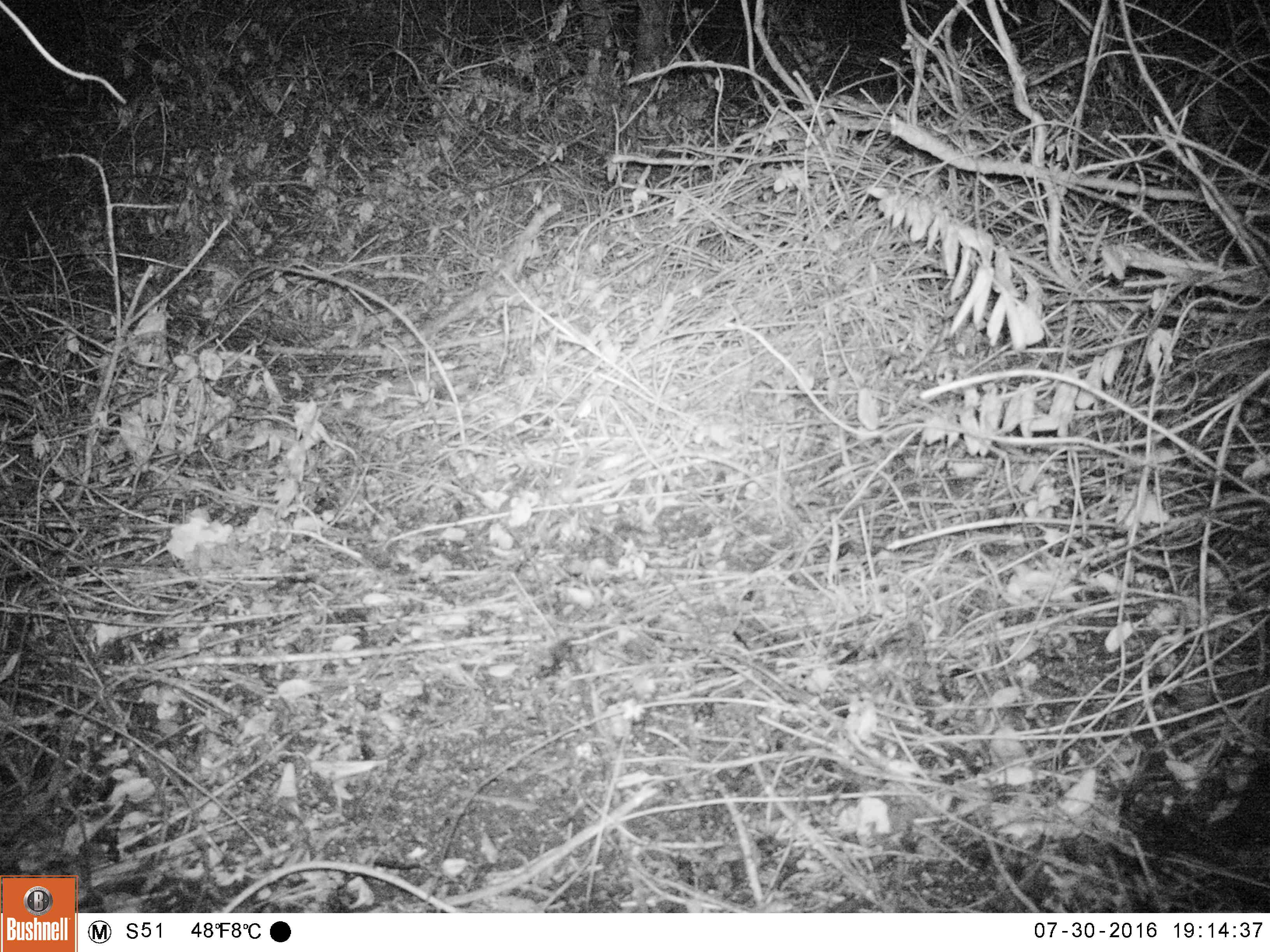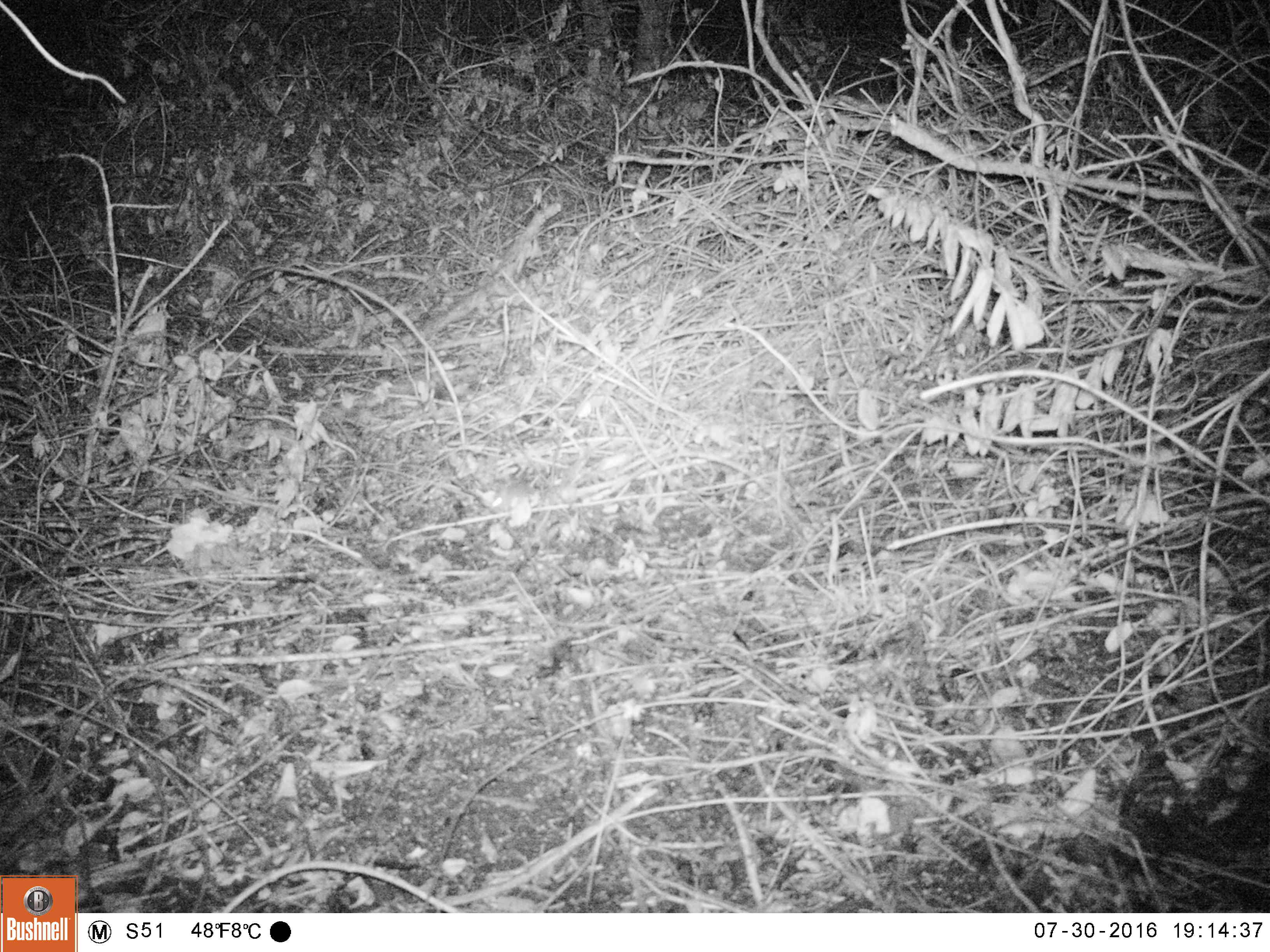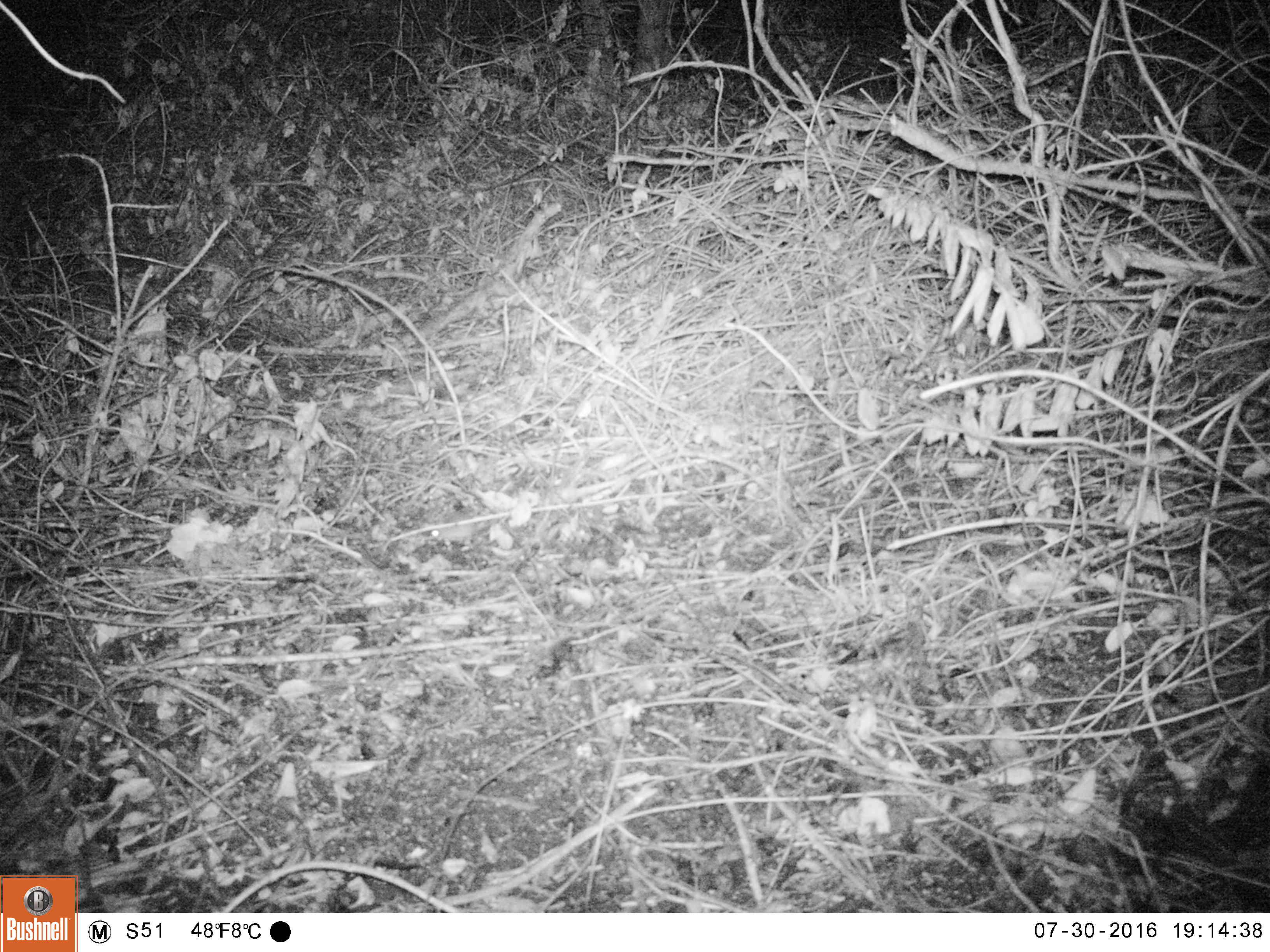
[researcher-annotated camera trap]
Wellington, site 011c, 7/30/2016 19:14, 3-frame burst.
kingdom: Animalia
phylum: Chordata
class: Mammalia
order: Rodentia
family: Muridae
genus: Mus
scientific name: Mus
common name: mouse